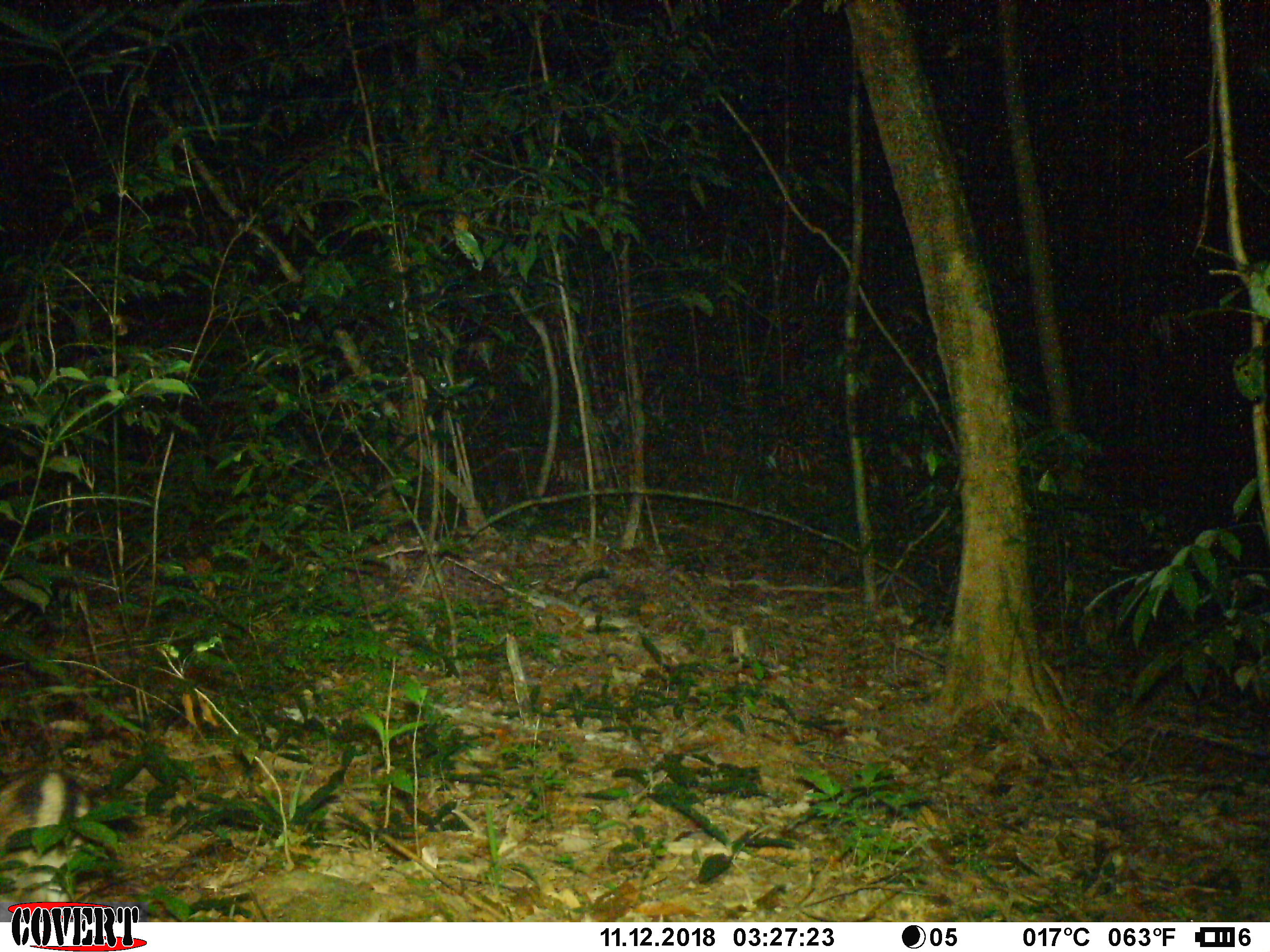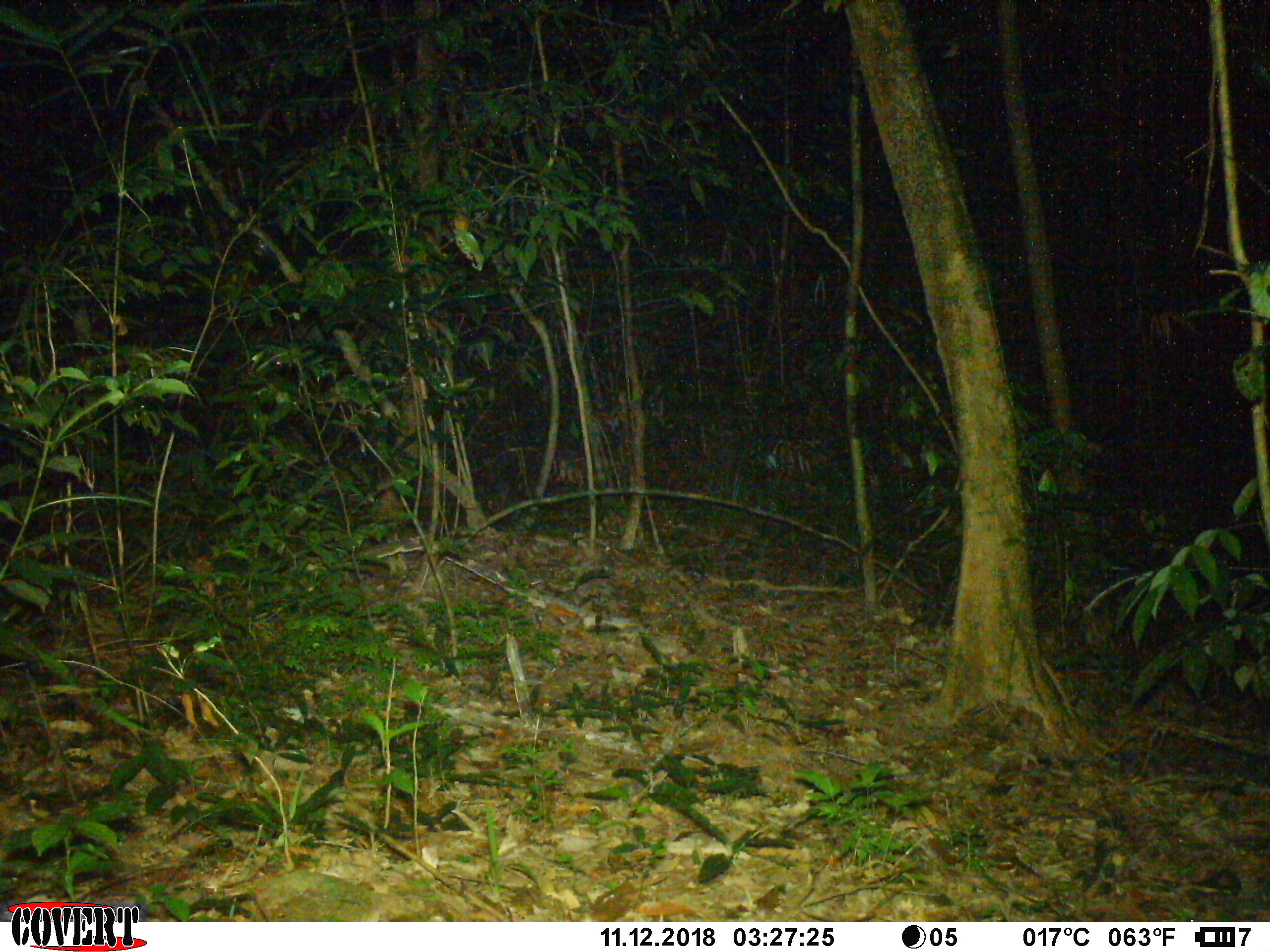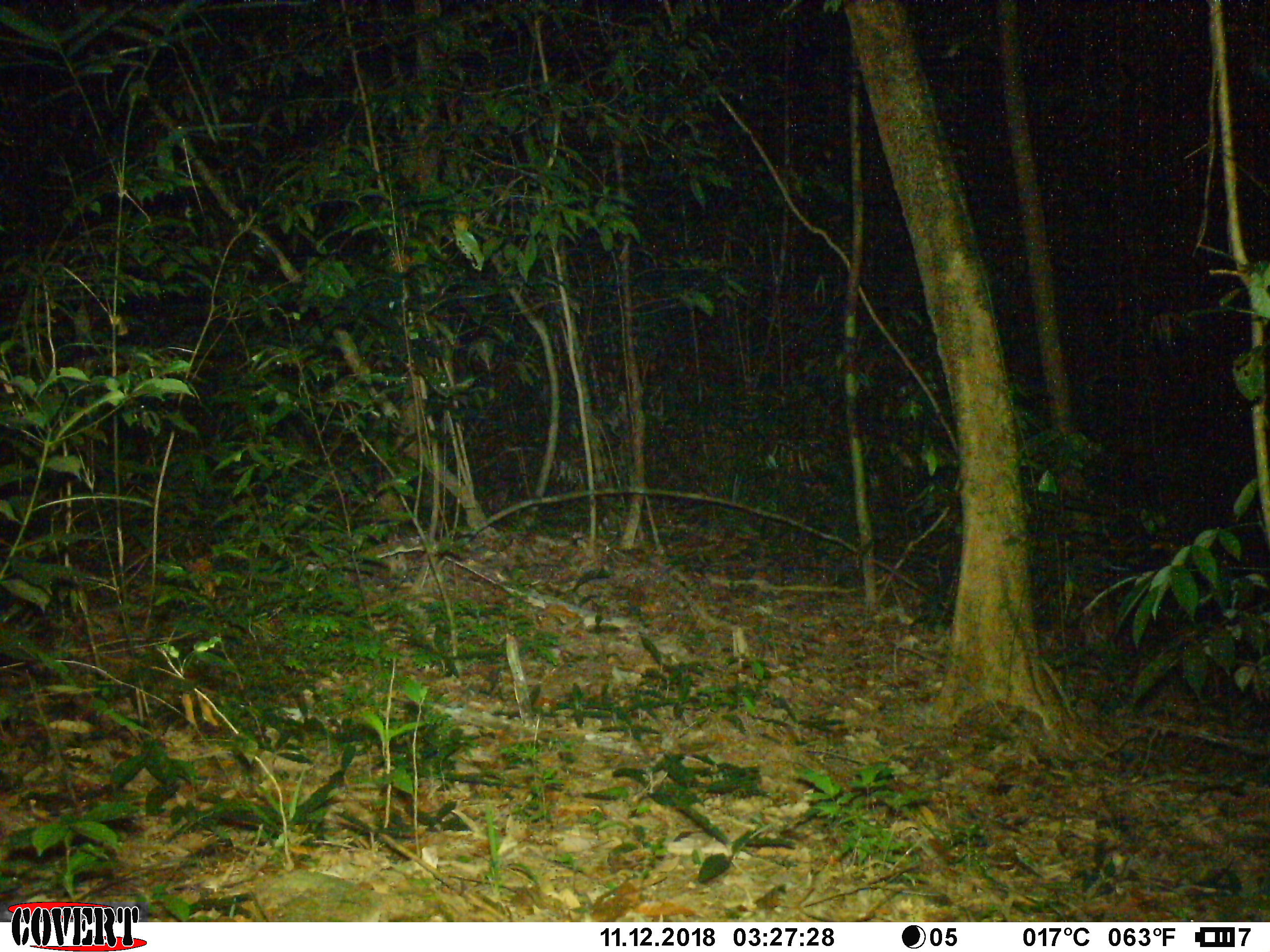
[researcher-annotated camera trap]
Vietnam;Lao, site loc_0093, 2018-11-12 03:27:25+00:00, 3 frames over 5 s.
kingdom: Animalia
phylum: Chordata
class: Mammalia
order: Lagomorpha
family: Leporidae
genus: Nesolagus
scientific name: Nesolagus timminsi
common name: annamite striped rabbit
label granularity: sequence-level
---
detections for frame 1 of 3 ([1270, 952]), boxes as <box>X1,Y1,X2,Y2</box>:
annamite striped rabbit: <box>0,763,91,922</box>